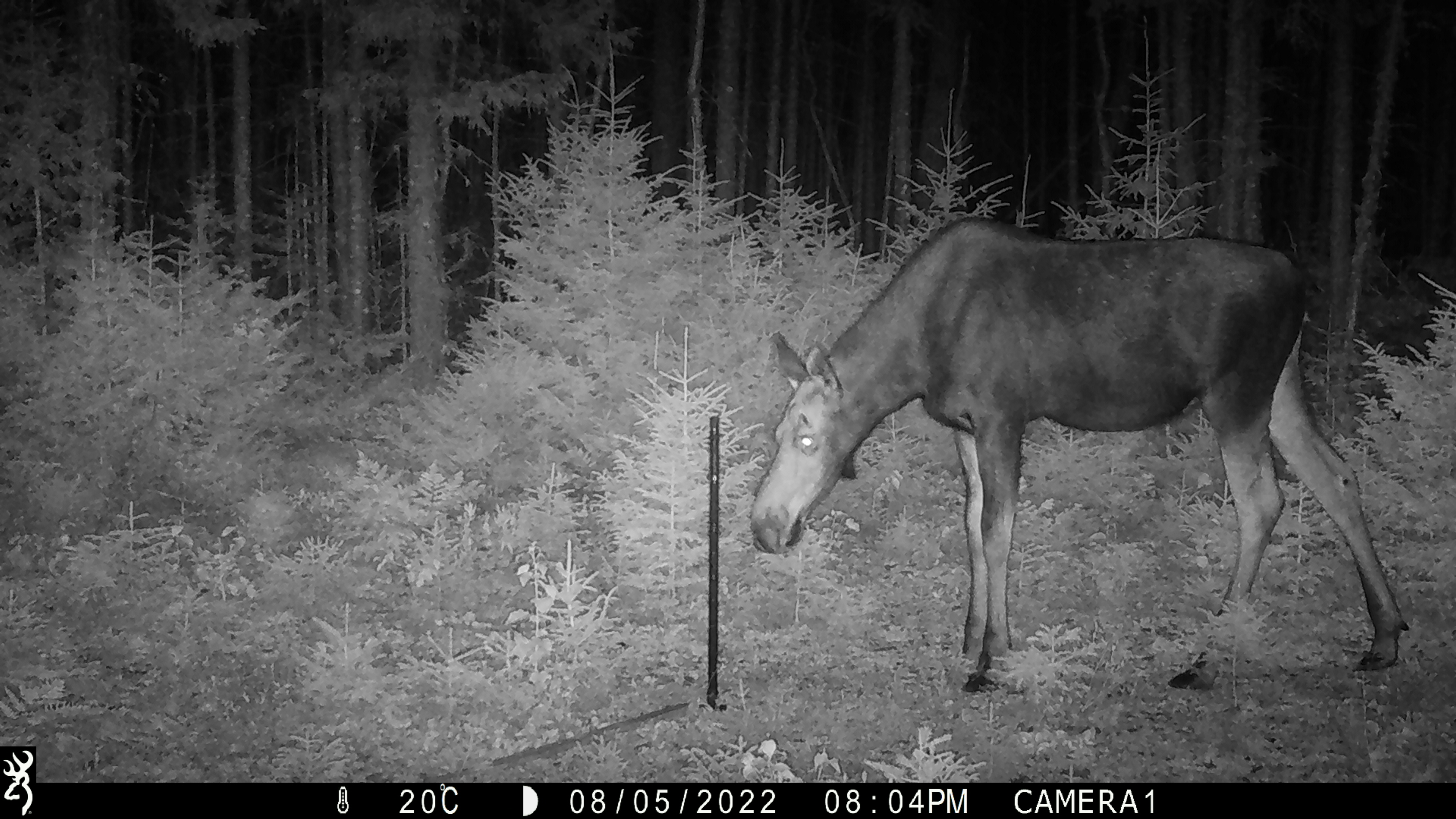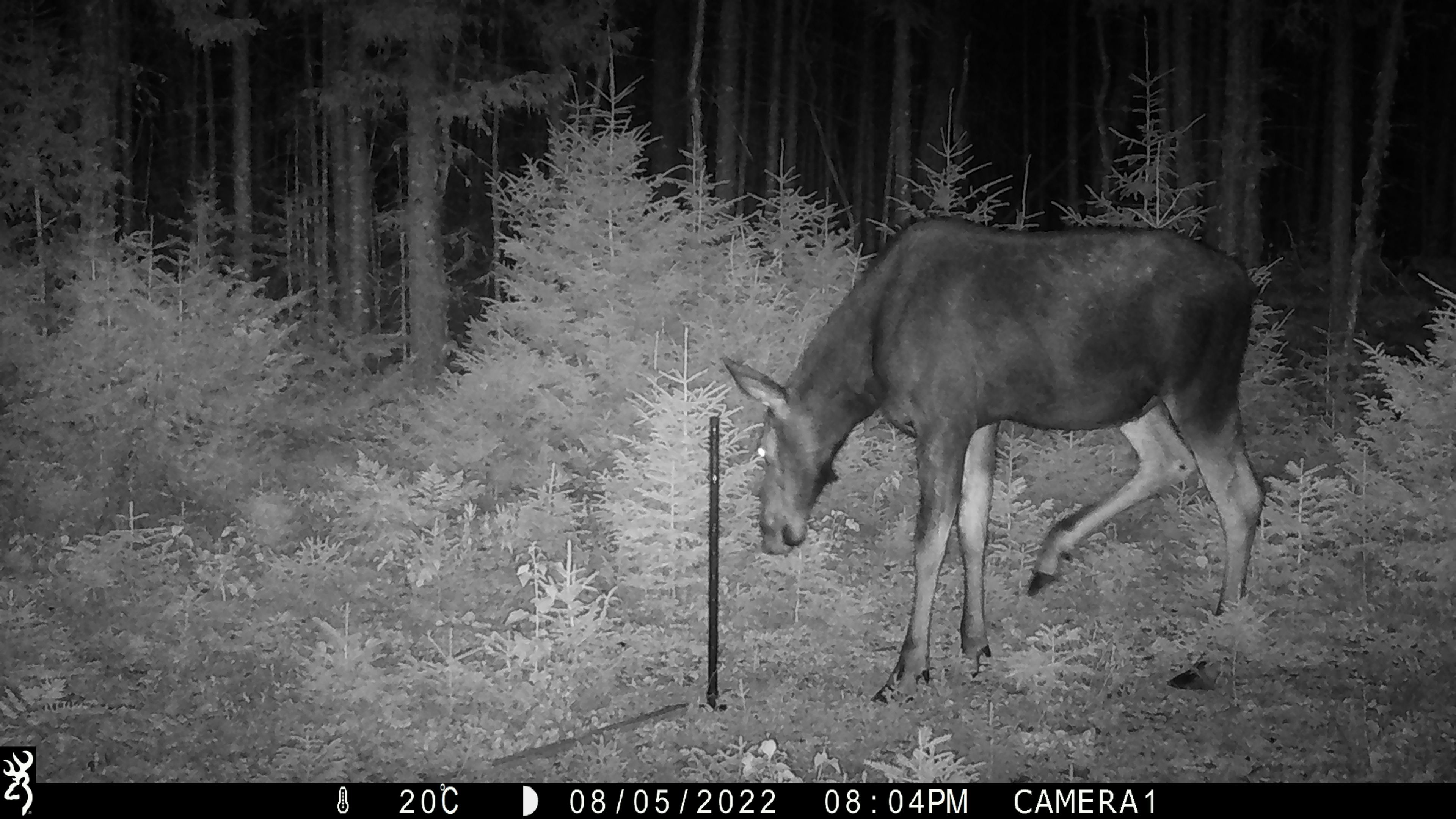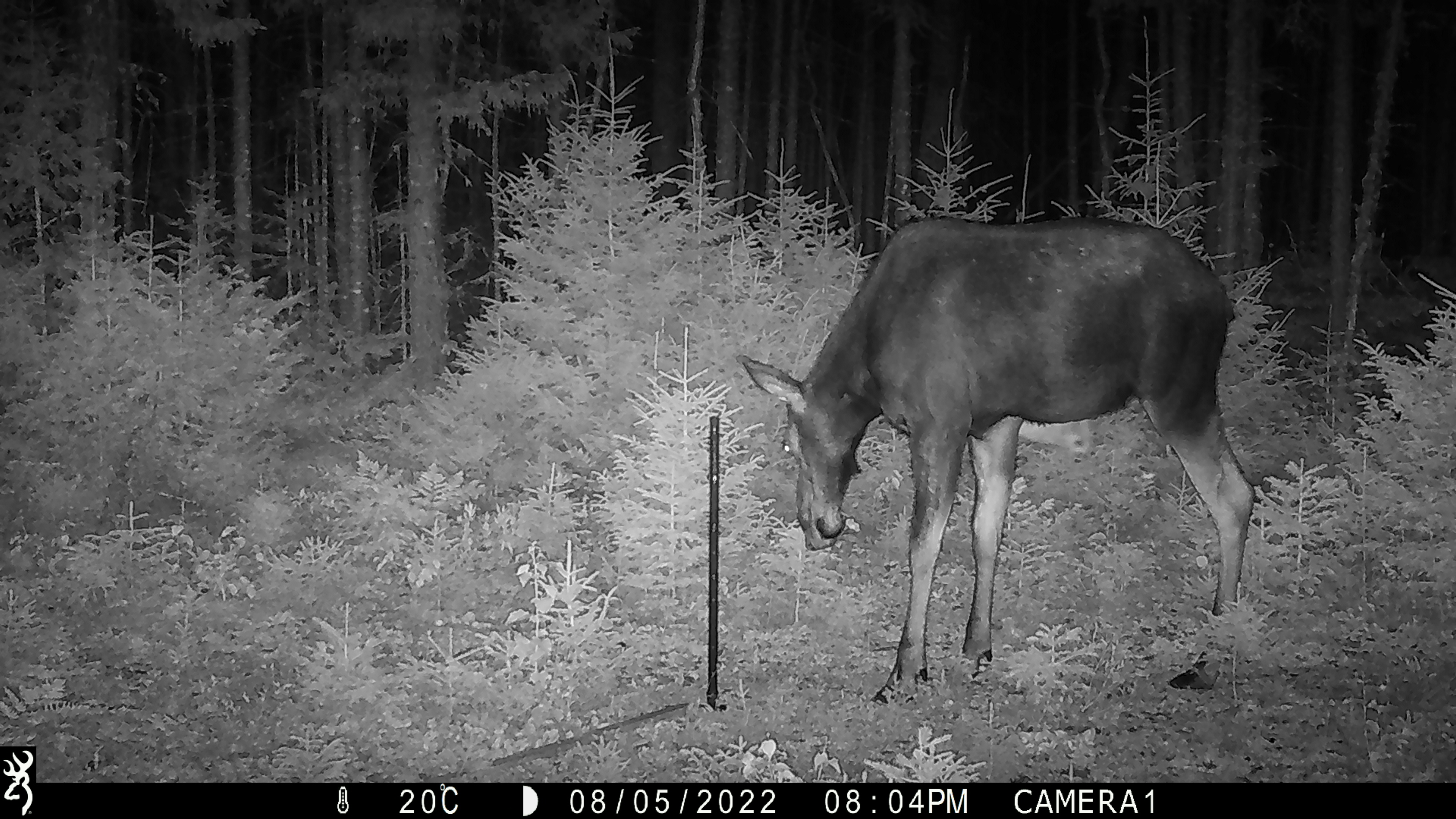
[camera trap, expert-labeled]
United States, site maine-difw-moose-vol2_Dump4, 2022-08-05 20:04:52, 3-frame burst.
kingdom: Animalia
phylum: Chordata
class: Mammalia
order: Artiodactyla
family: Cervidae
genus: Alces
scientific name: Alces alces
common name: moose